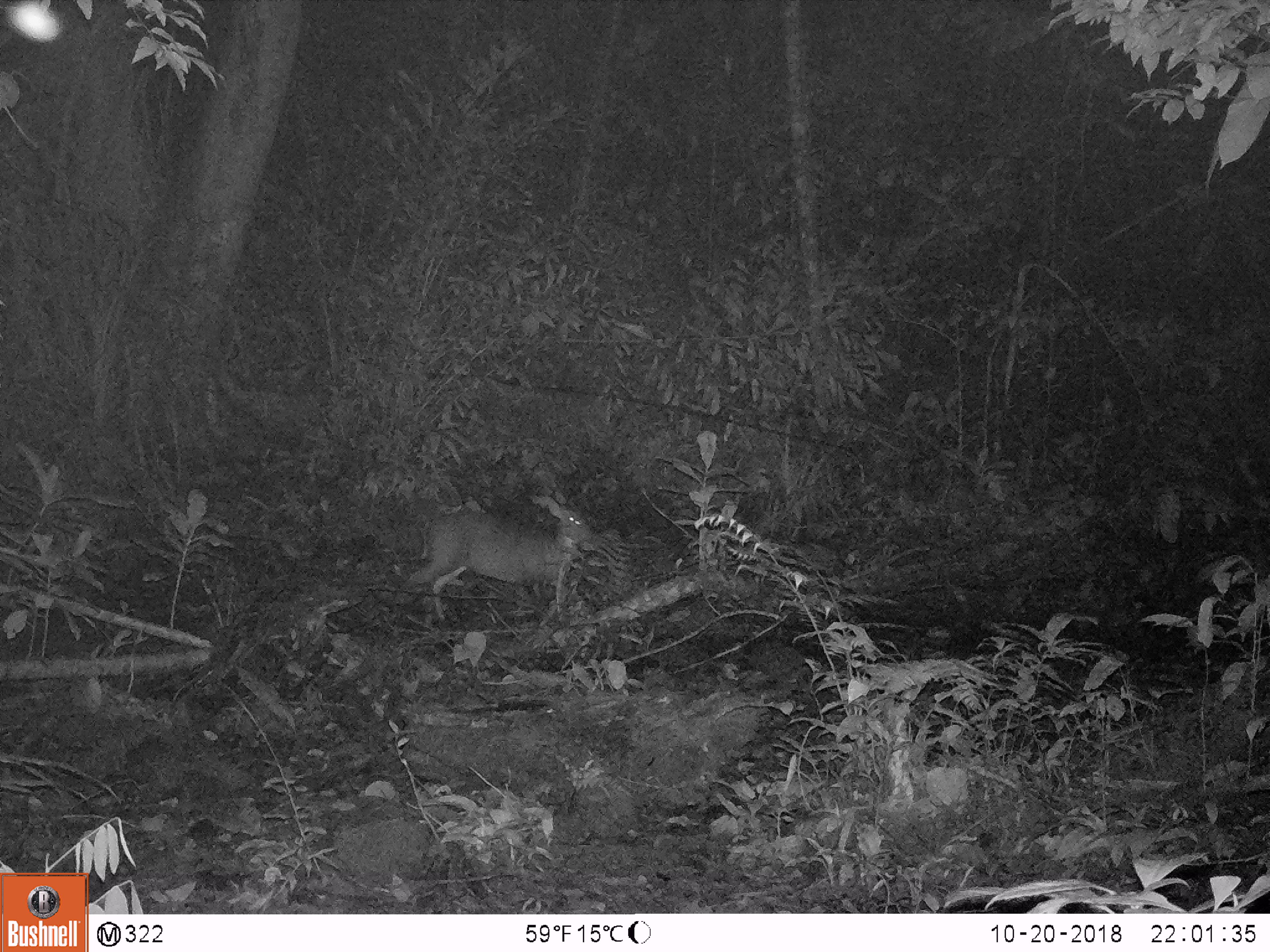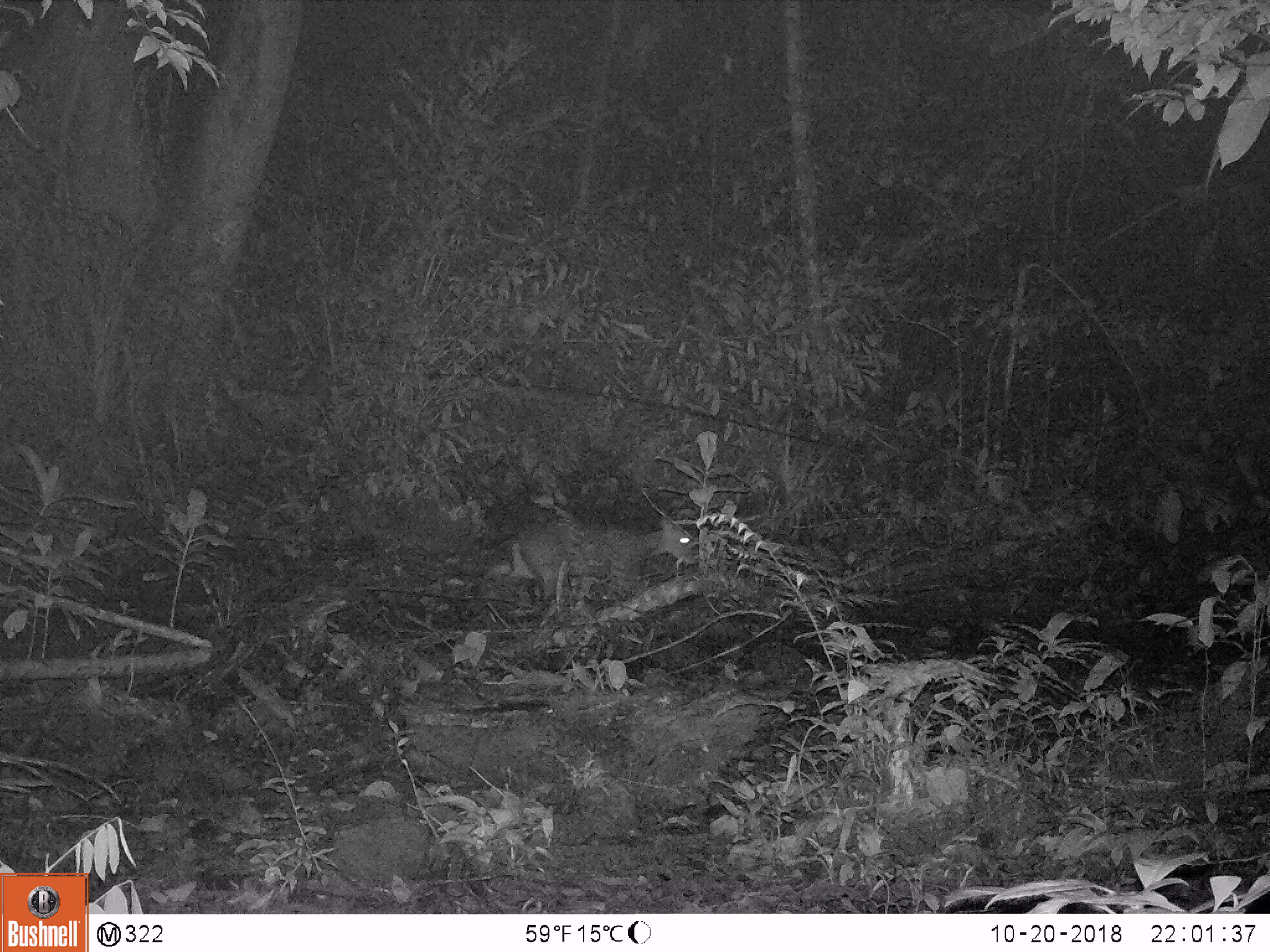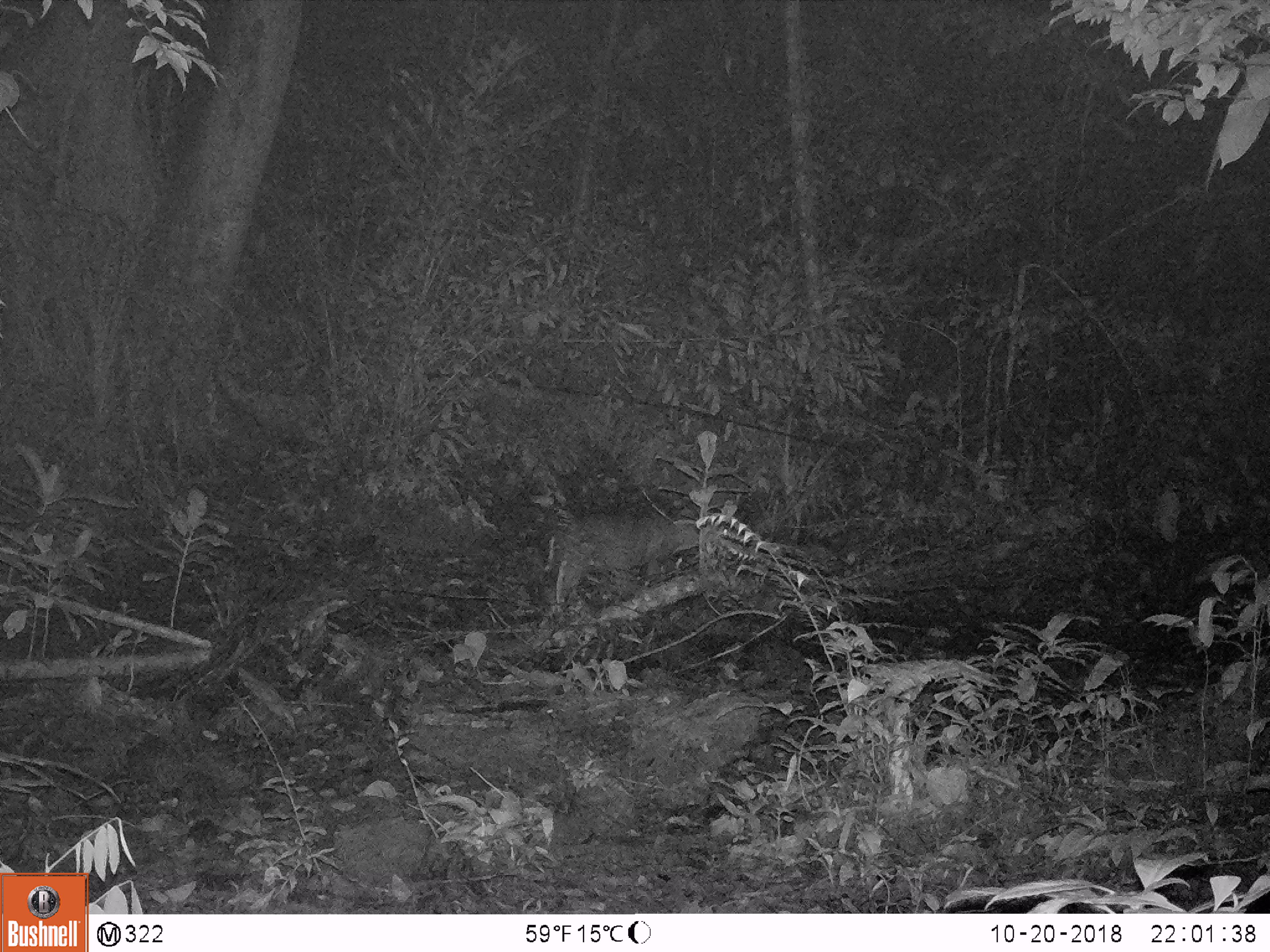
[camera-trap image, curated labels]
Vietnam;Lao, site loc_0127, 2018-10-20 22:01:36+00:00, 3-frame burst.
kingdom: Animalia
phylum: Chordata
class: Mammalia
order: Artiodactyla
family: Cervidae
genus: Muntiacus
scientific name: Muntiacus rooseveltorum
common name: roosevelt's muntjac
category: roosevelts muntjac group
Roosevelts muntjac group (roosevelt's muntjac) (Muntiacus rooseveltorum). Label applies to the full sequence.